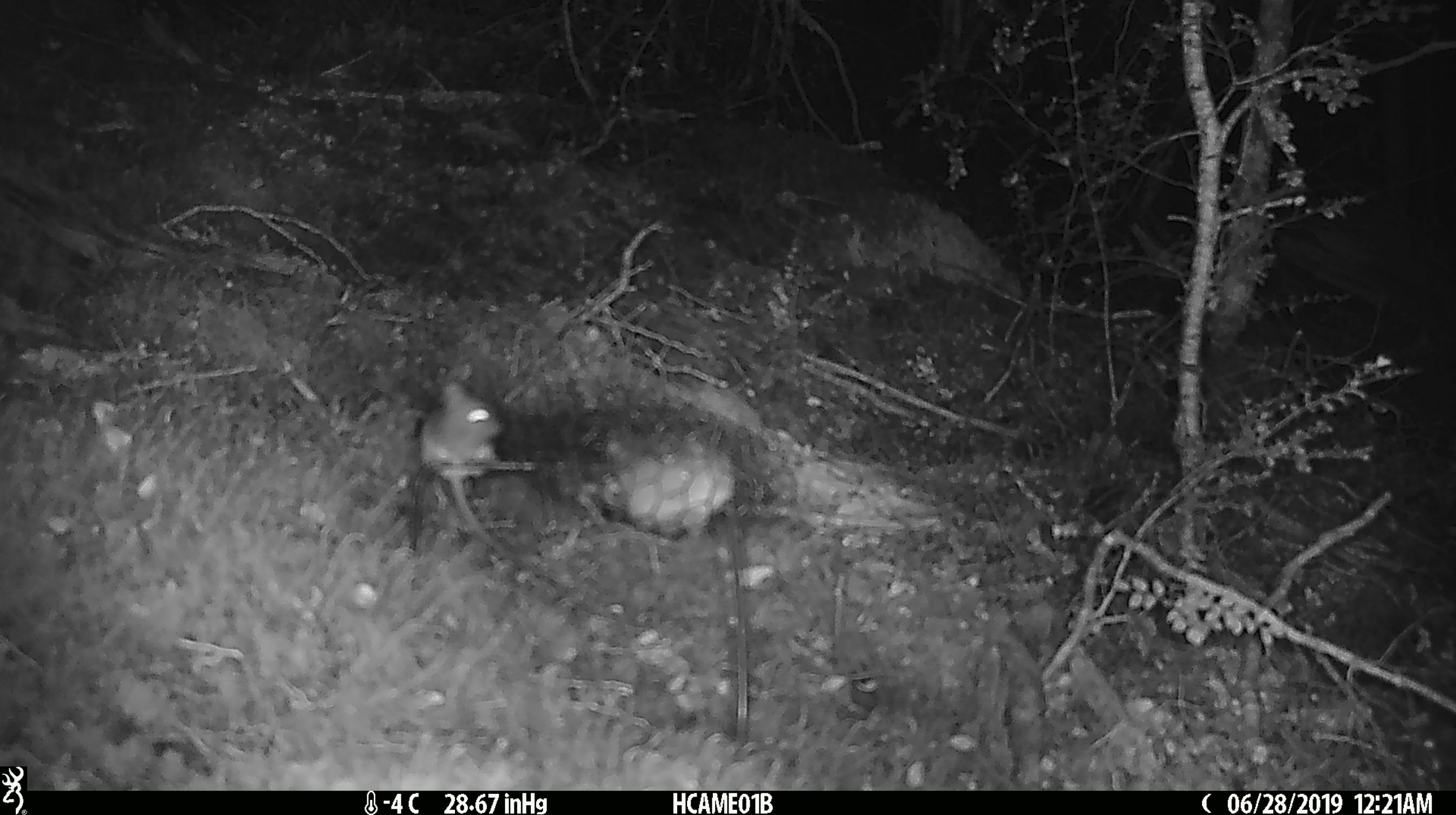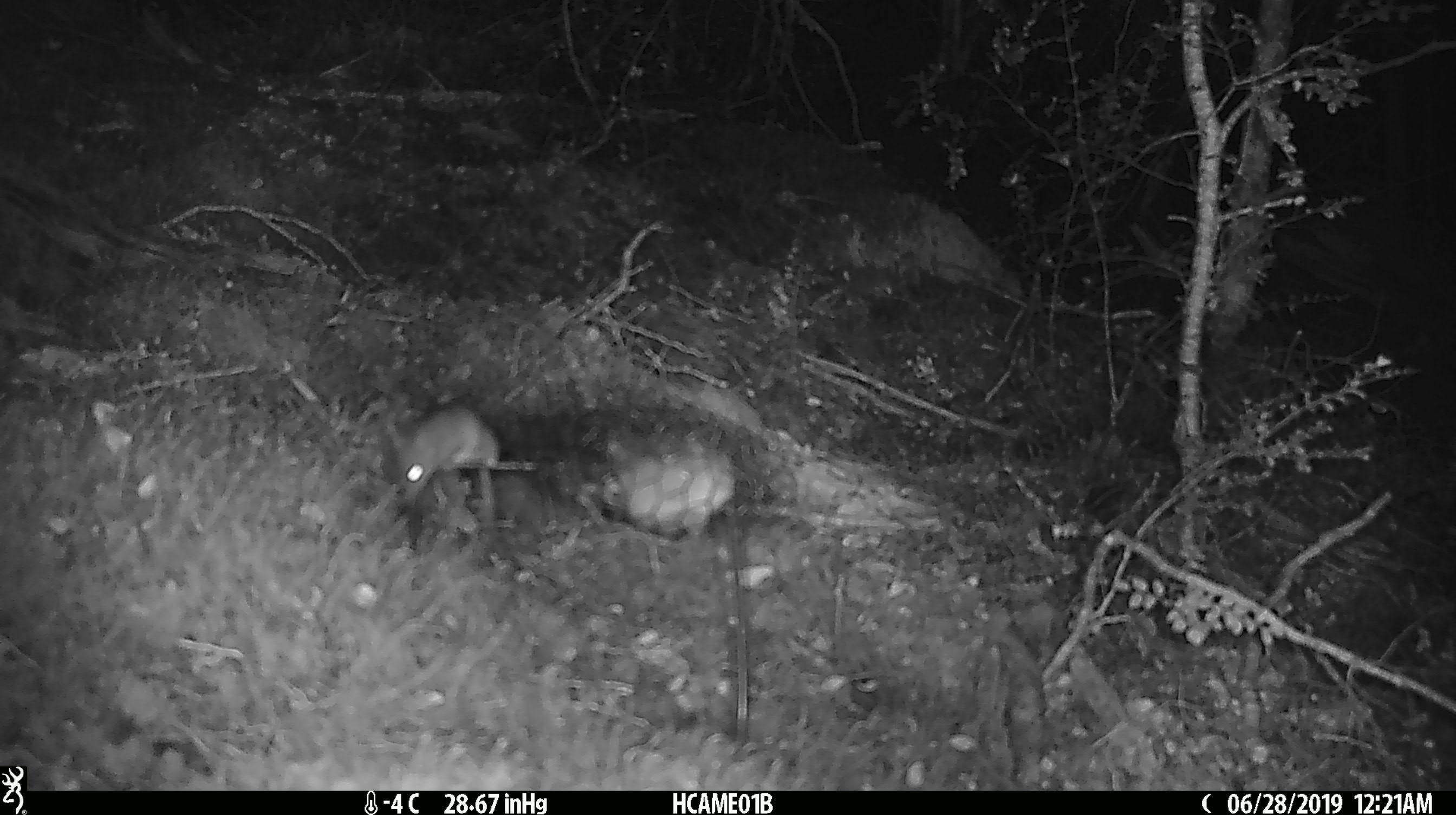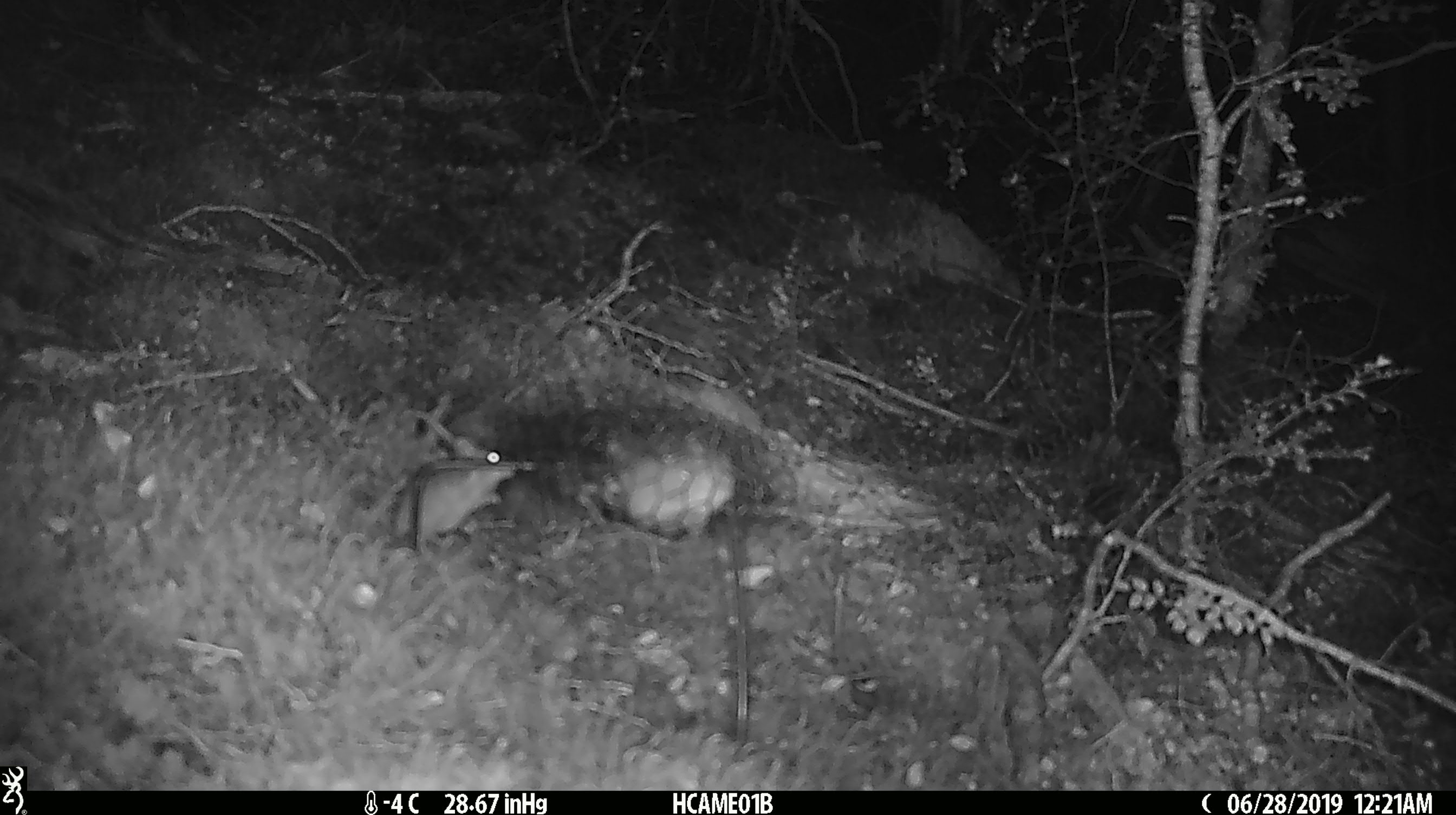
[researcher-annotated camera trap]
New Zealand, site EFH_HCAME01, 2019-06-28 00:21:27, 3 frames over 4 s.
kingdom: Animalia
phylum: Chordata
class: Mammalia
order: Rodentia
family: Muridae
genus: Mus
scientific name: Mus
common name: mouse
Mouse (Mus).